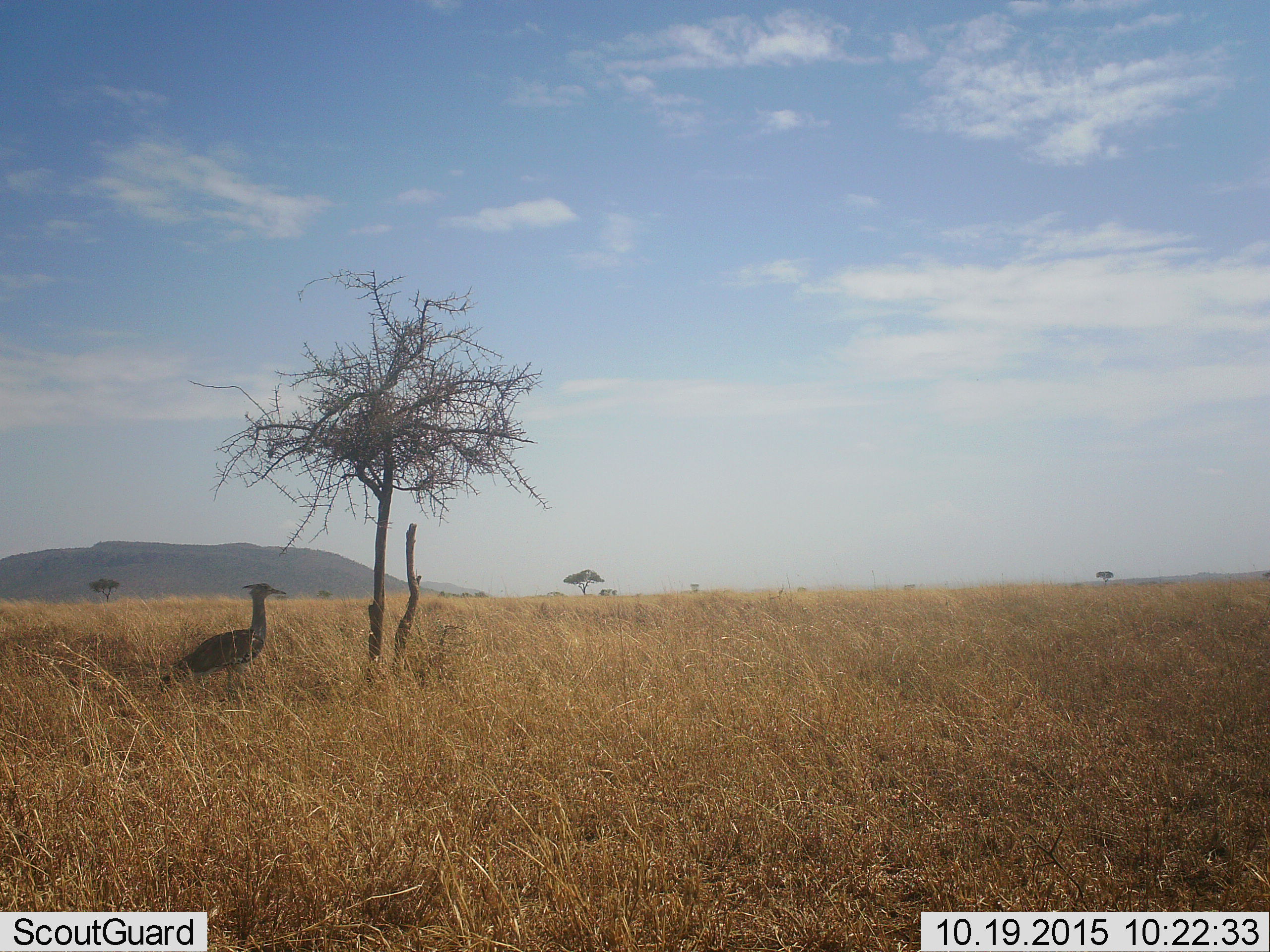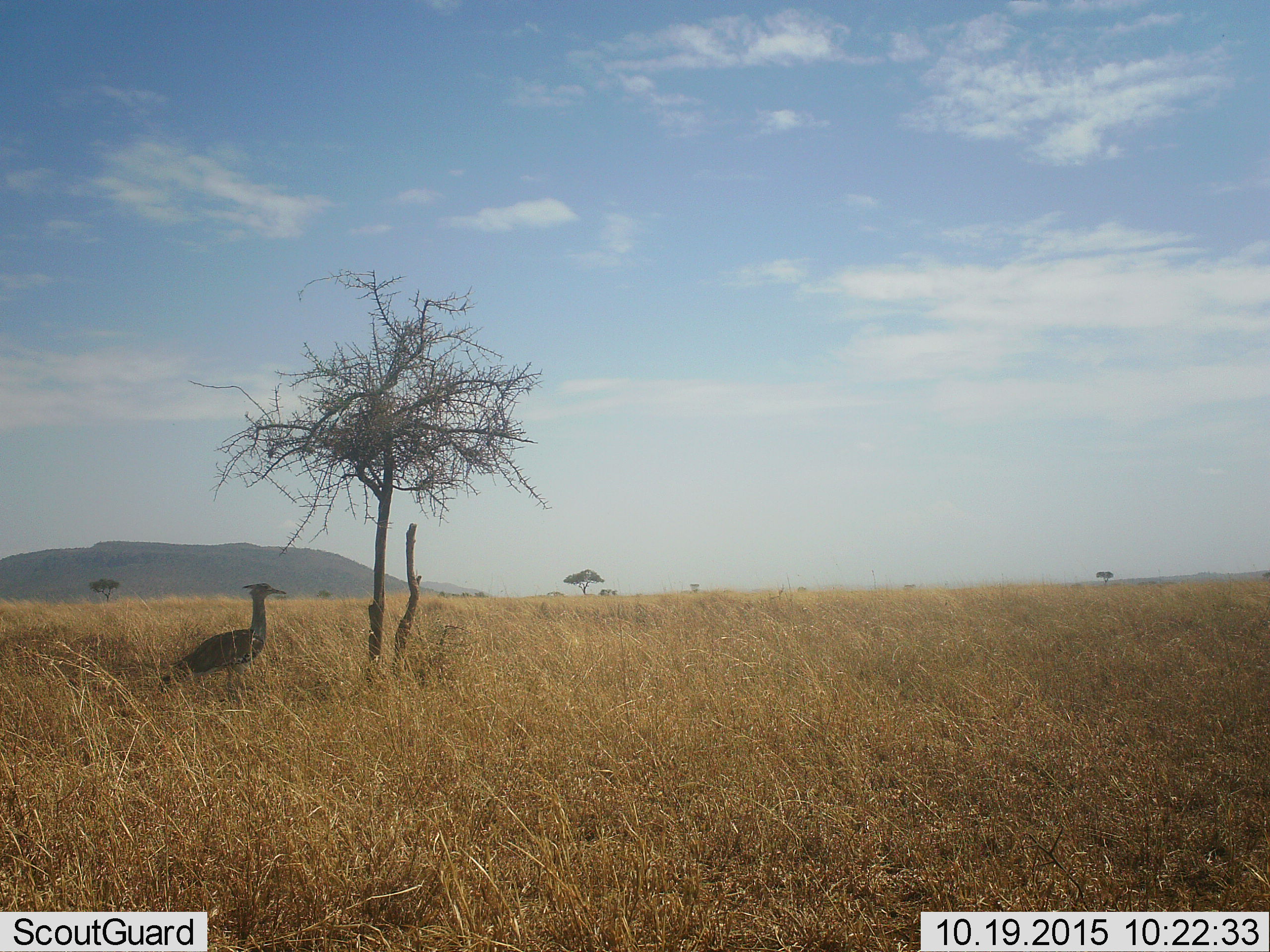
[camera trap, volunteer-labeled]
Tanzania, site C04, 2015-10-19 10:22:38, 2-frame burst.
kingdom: Animalia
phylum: Chordata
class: Aves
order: Otidiformes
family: Otididae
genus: Ardeotis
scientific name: Ardeotis kori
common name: kori bustard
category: koribustard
Koribustard (kori bustard) (Ardeotis kori), count 1. Behavior (volunteer vote fractions): standing 93%, resting 0%, moving 7%, interacting 0%. Young present (vote fraction): 0%. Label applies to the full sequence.